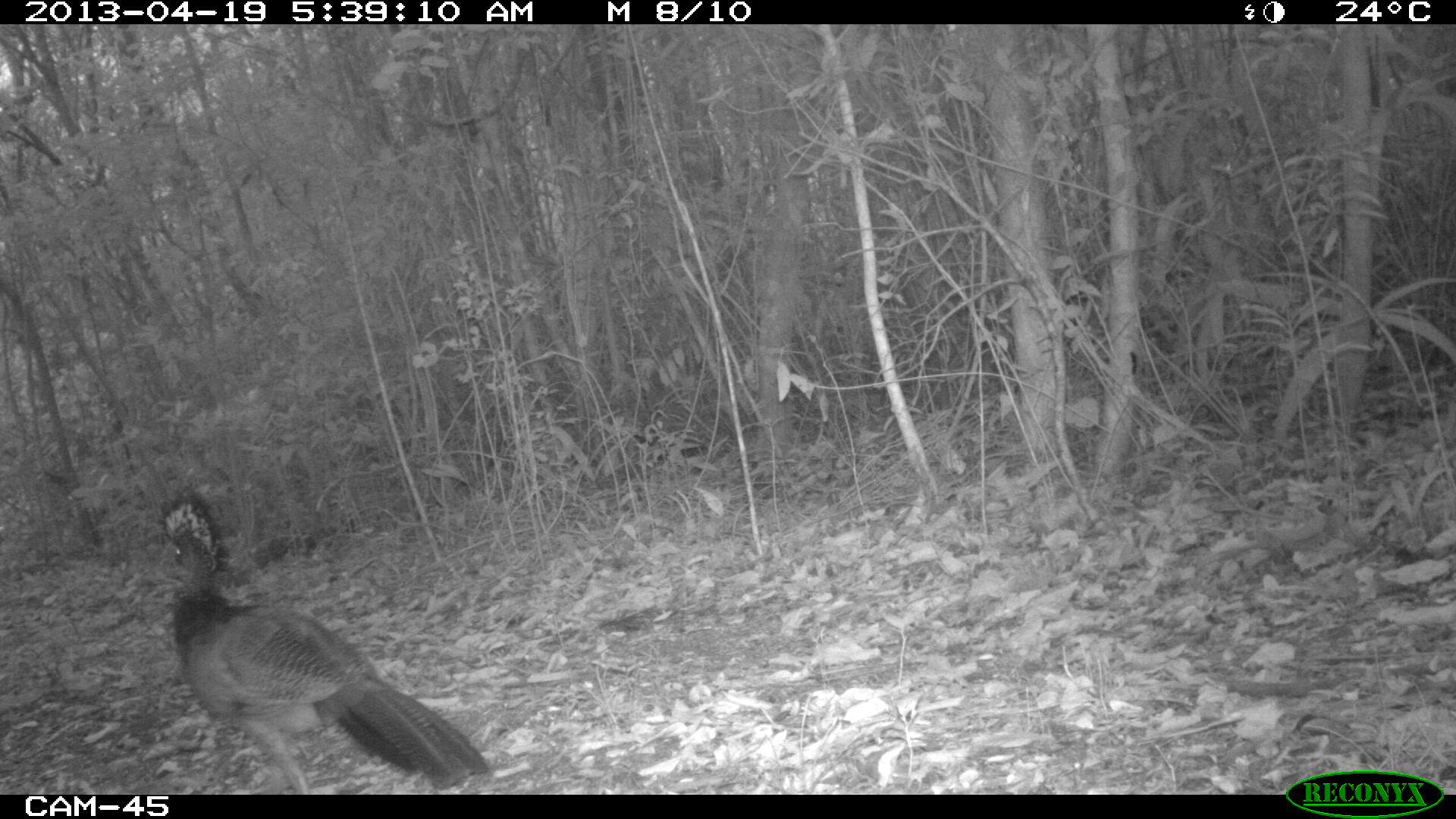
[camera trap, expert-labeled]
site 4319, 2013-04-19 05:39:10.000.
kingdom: Animalia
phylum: Chordata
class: Aves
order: Galliformes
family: Cracidae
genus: Crax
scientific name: Crax rubra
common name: great curassow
Crax rubra (great curassow), count 1, sex female.